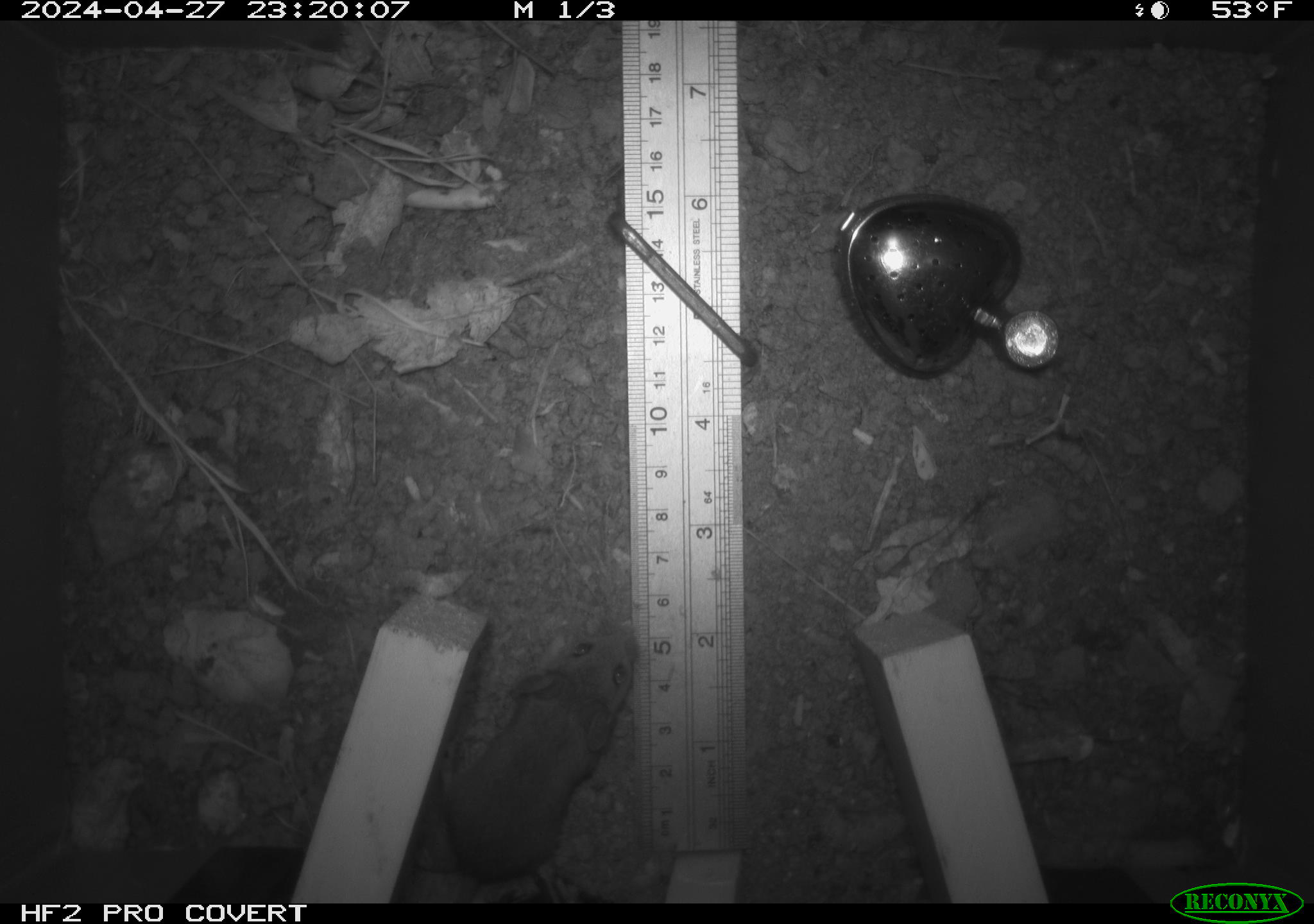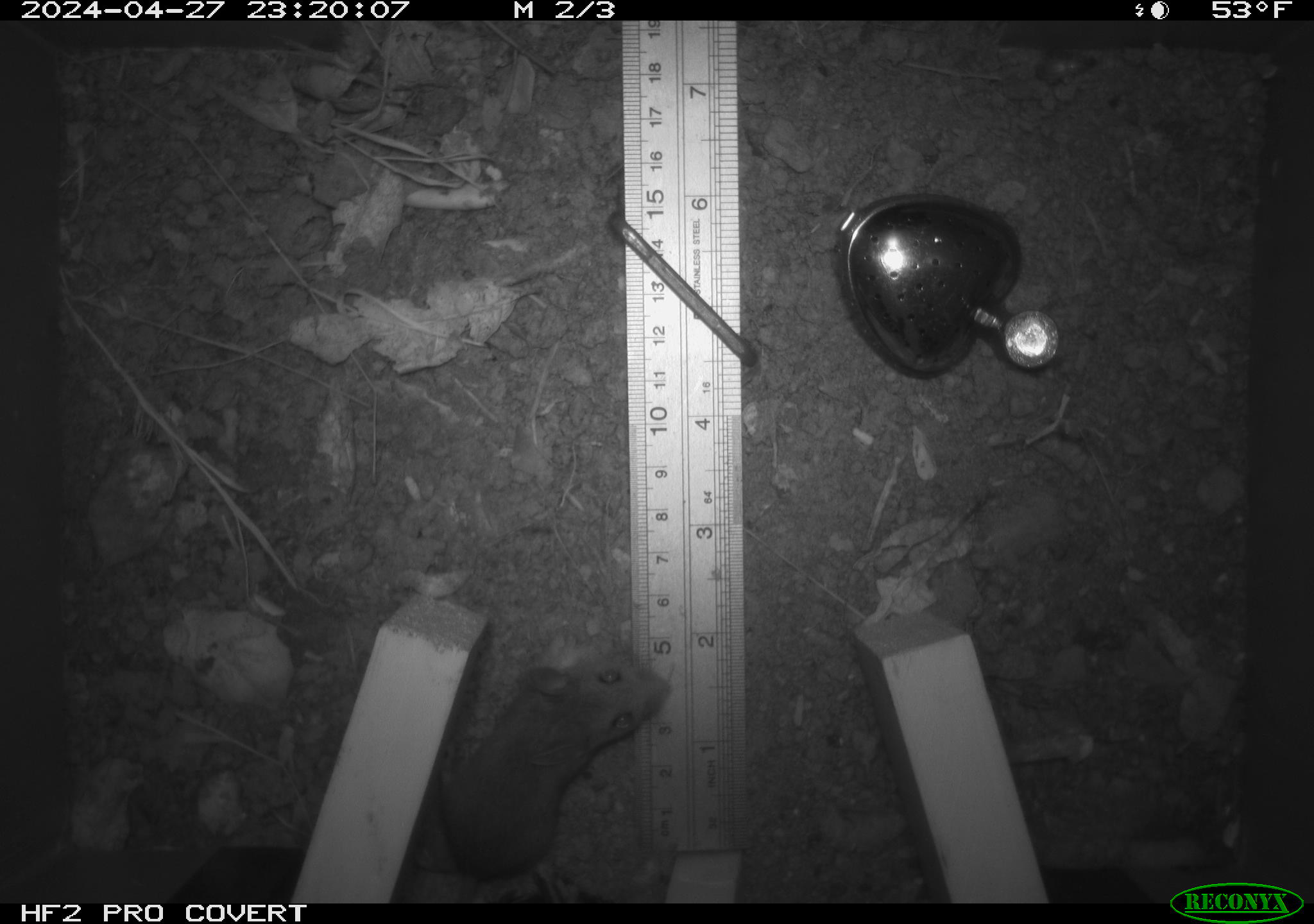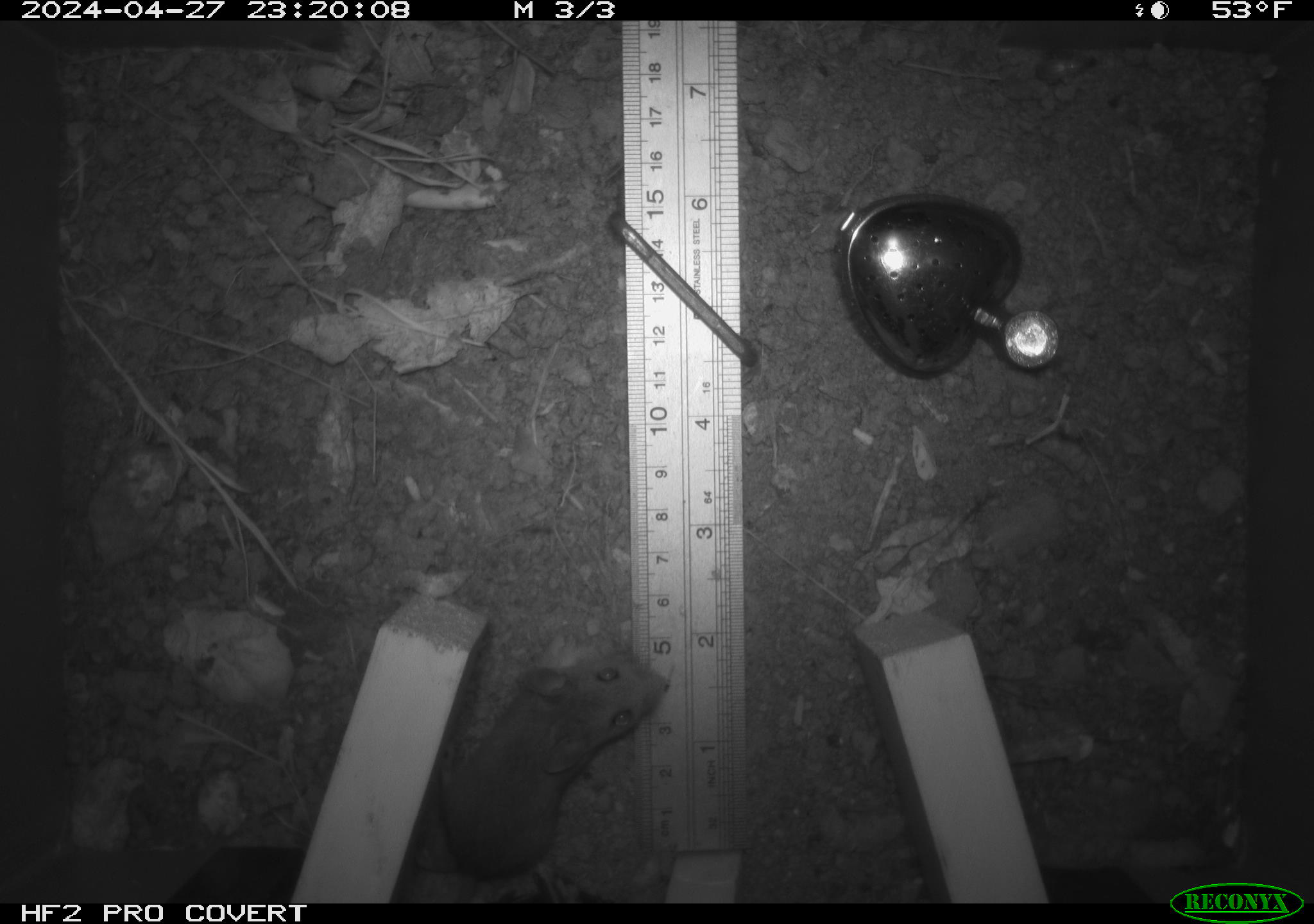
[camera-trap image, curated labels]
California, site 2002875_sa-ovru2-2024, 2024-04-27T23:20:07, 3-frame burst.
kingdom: Animalia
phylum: Chordata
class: Mammalia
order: Rodentia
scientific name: Rodentia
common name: rodent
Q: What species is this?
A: Rodent (Rodentia).